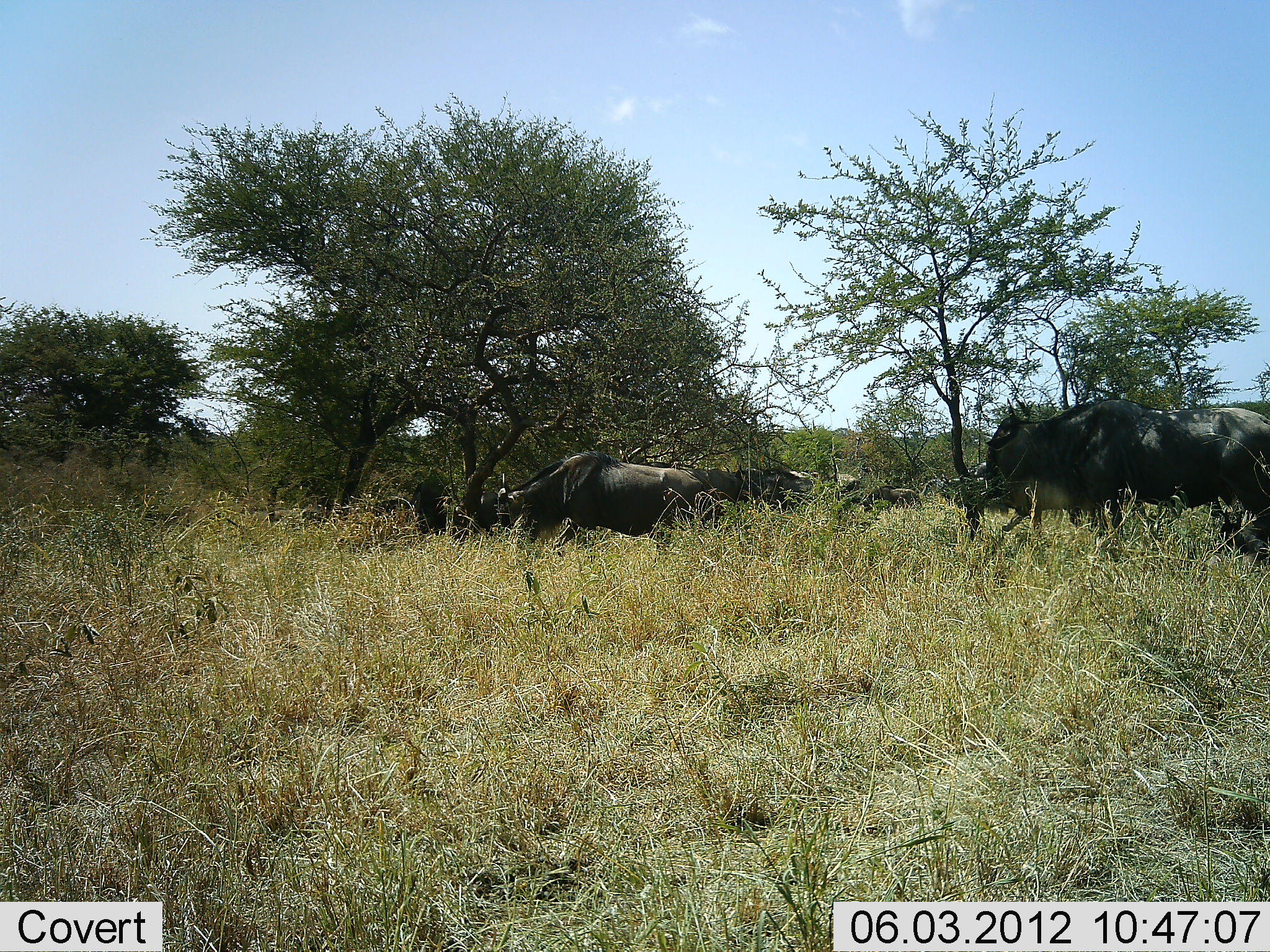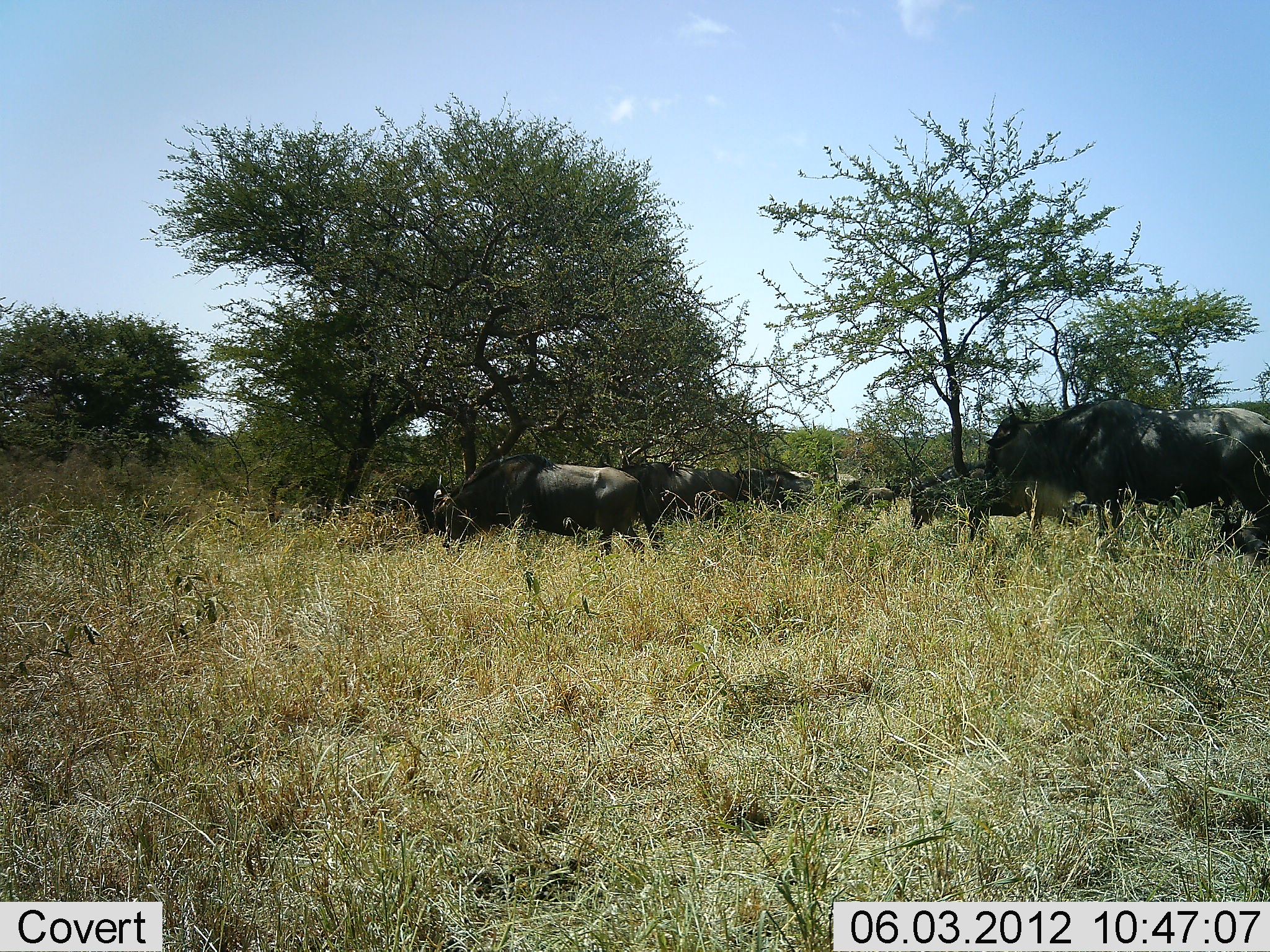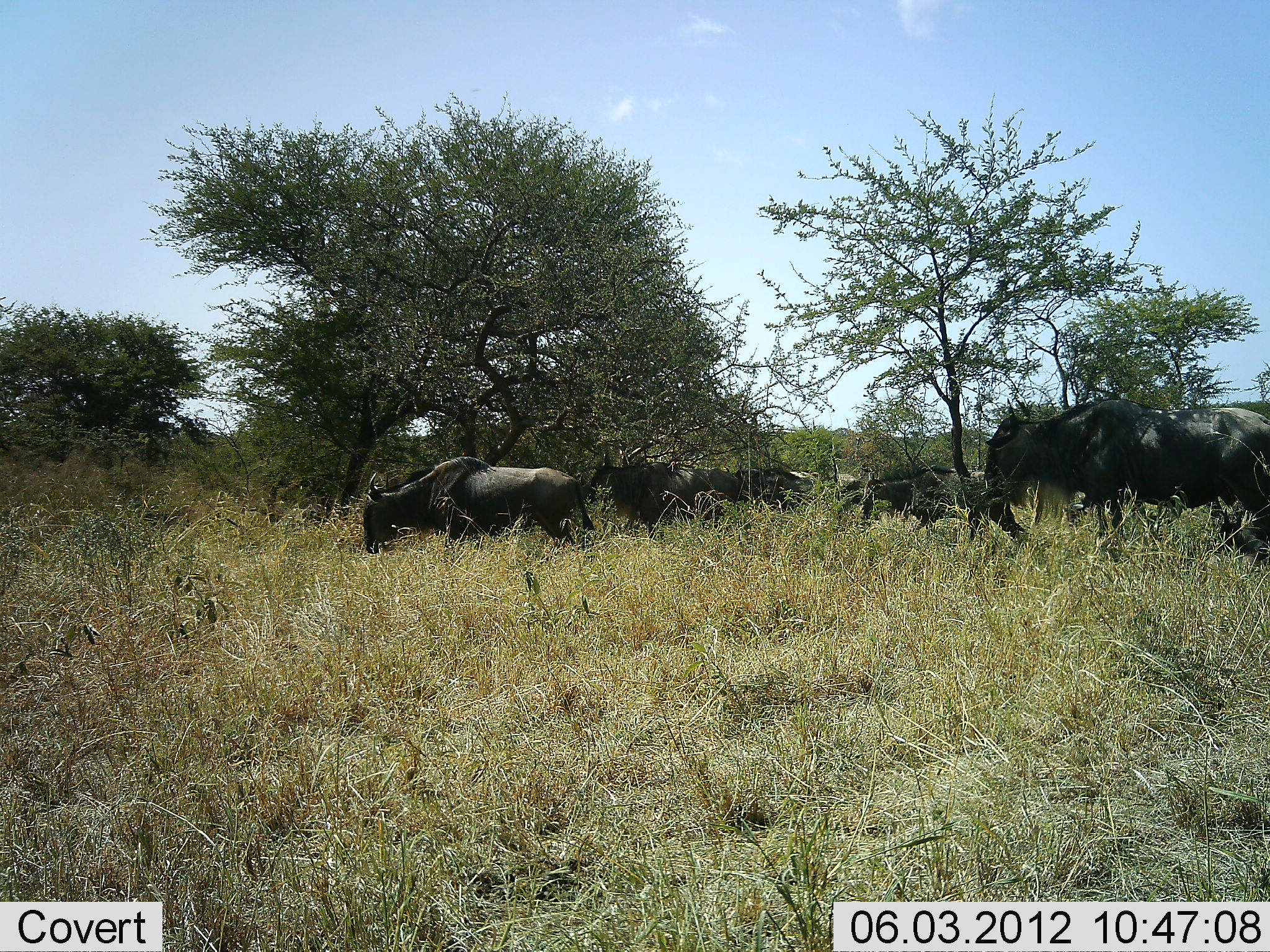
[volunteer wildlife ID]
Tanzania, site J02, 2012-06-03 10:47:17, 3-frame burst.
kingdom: Animalia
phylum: Chordata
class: Mammalia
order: Artiodactyla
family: Bovidae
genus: Connochaetes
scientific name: Connochaetes taurinus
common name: blue wildebeest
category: wildebeest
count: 10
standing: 60%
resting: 0%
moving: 100%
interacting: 0%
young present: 10%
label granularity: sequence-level